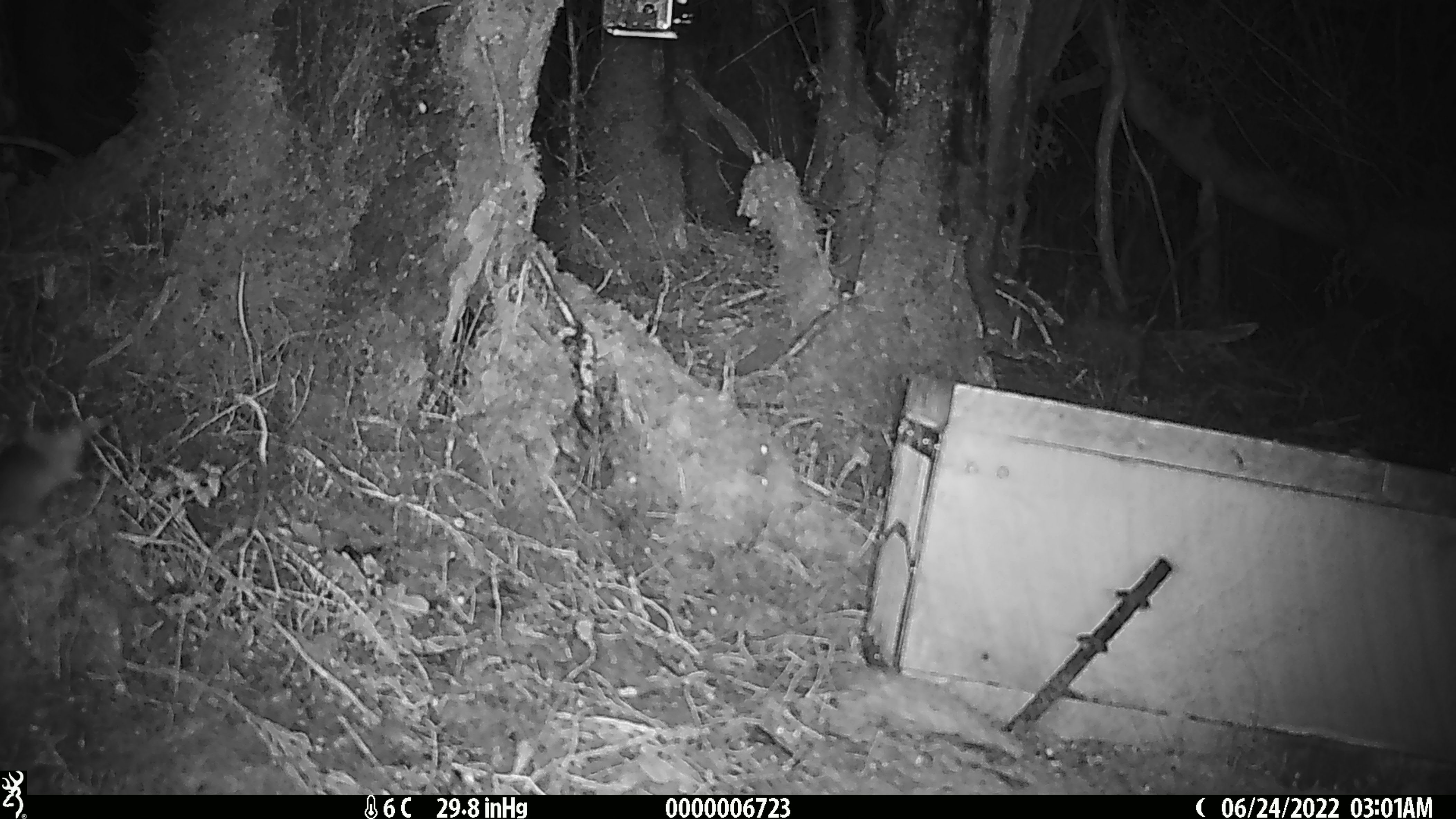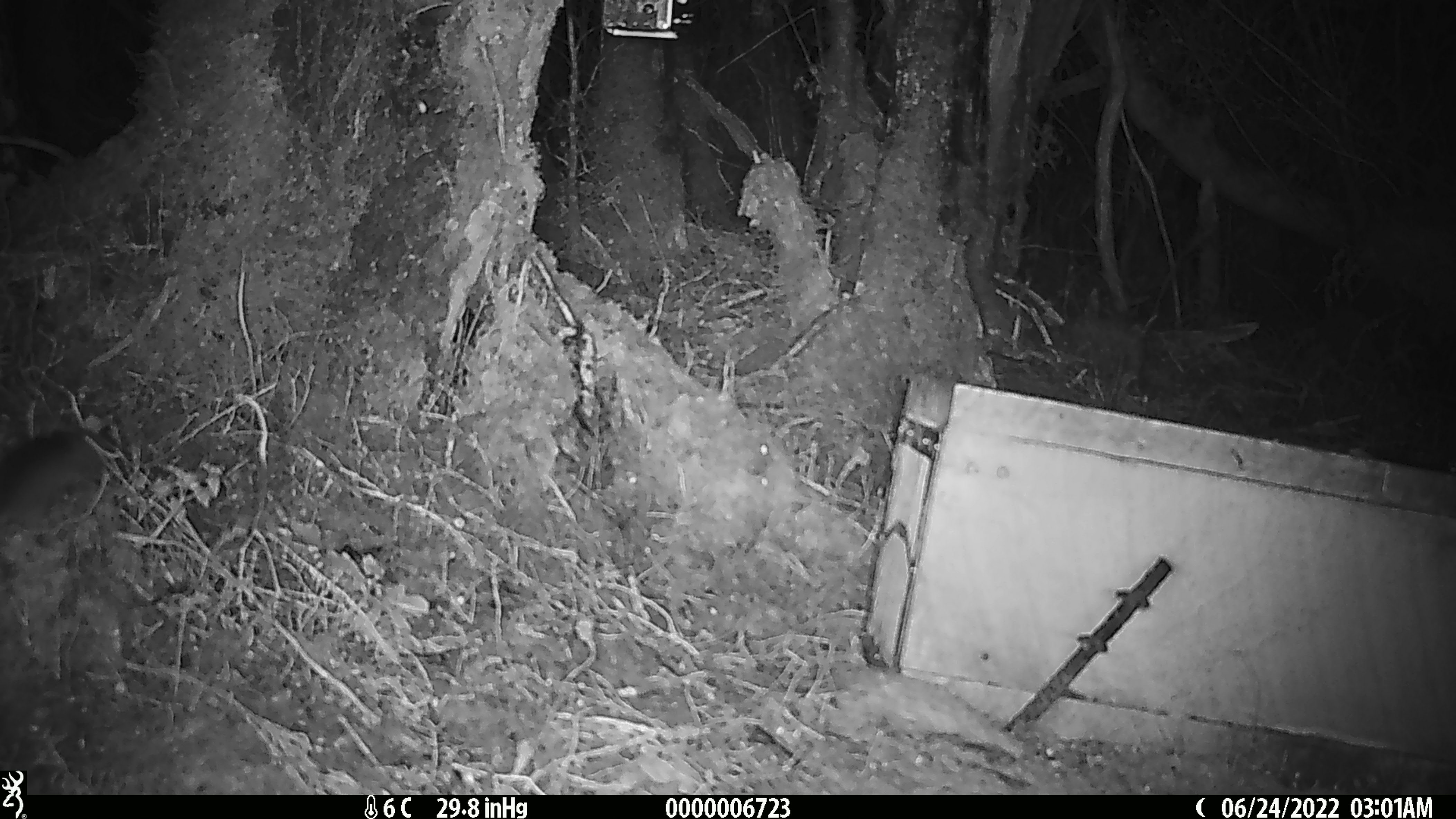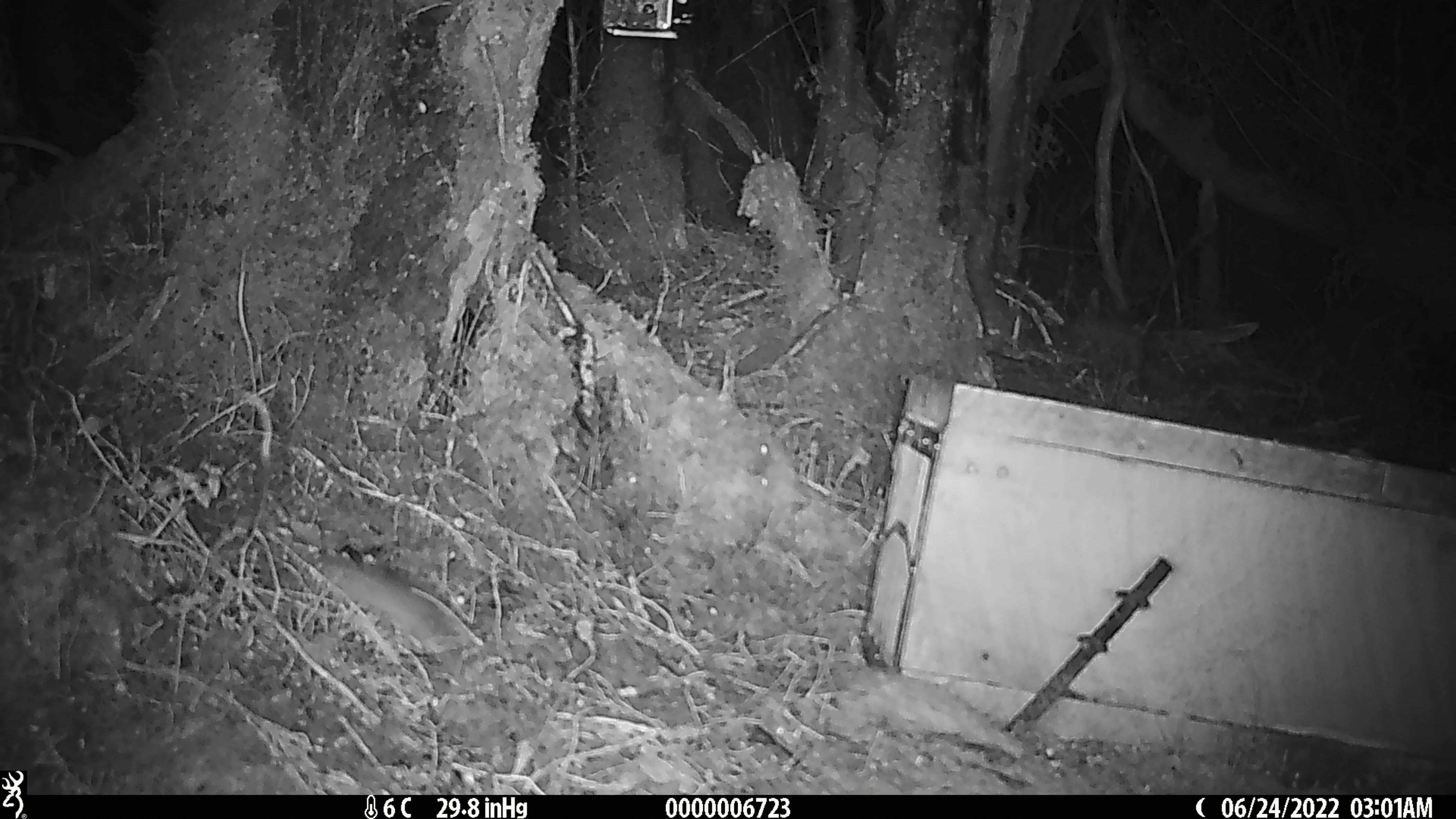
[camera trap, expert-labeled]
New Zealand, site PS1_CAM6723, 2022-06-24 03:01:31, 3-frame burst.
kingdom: Animalia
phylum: Chordata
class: Mammalia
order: Rodentia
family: Muridae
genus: Mus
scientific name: Mus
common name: mouse